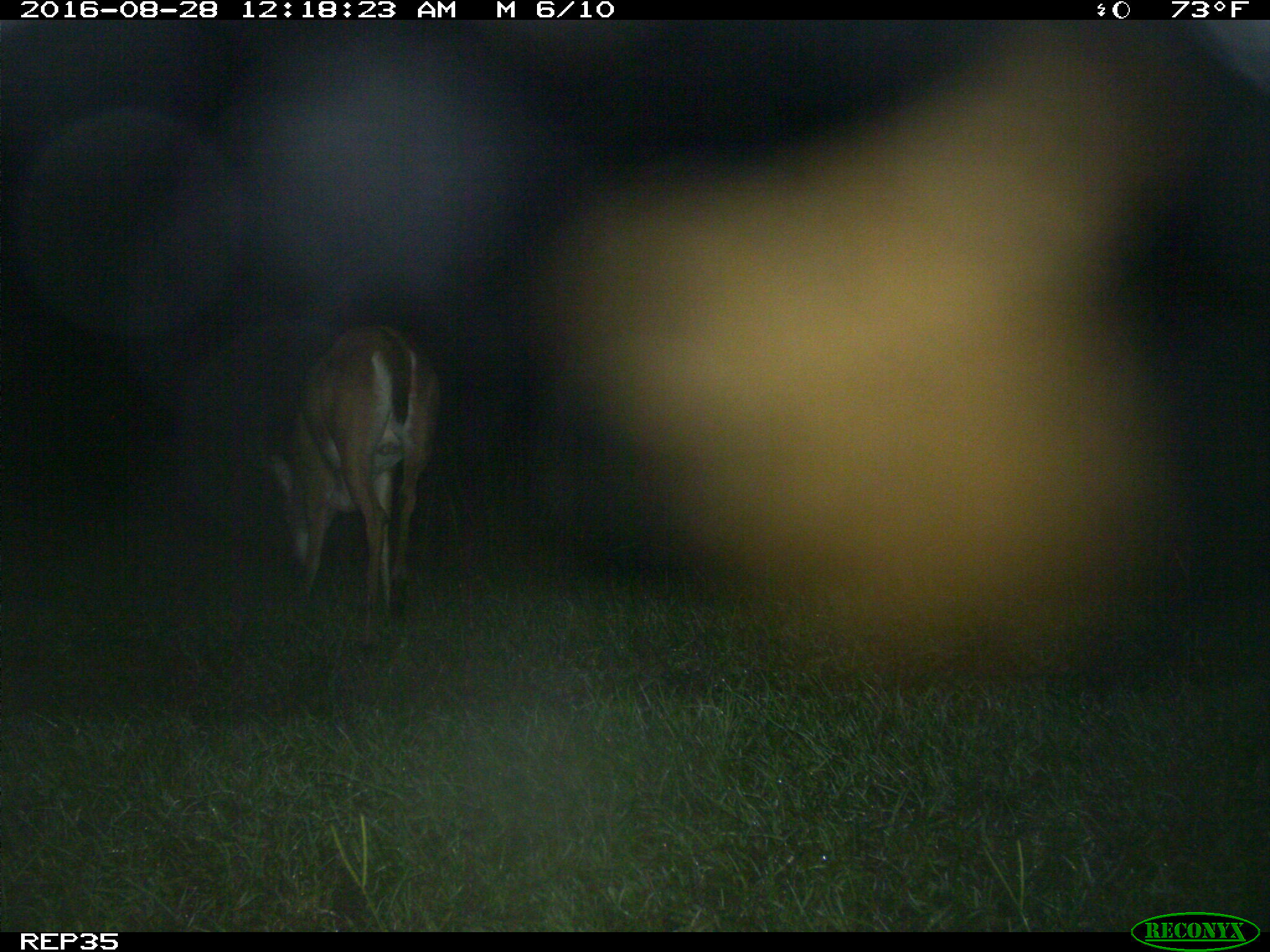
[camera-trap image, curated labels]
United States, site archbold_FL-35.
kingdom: Animalia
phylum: Chordata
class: Mammalia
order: Artiodactyla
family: Cervidae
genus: Odocoileus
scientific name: Odocoileus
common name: deer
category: unidentified deer